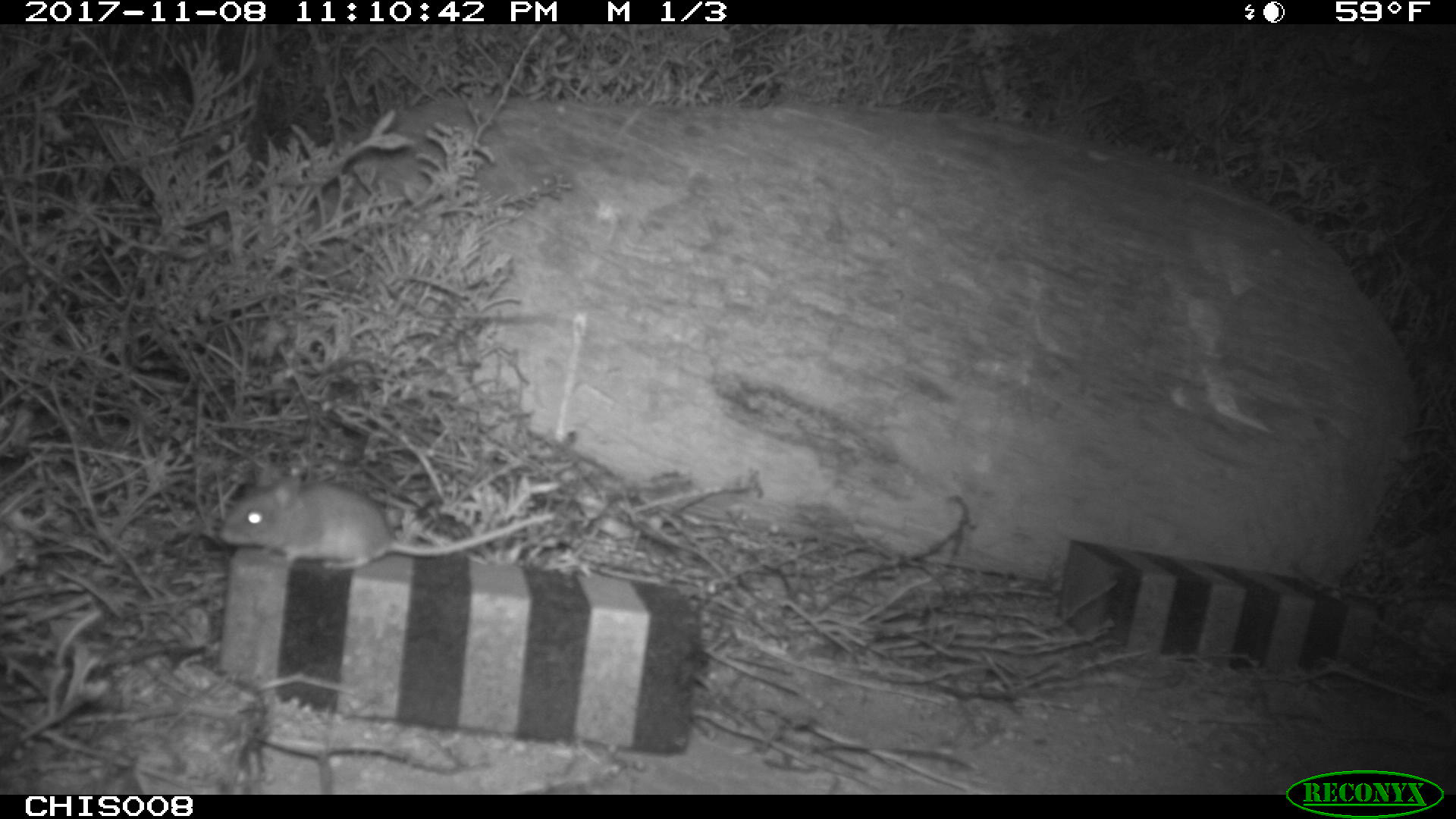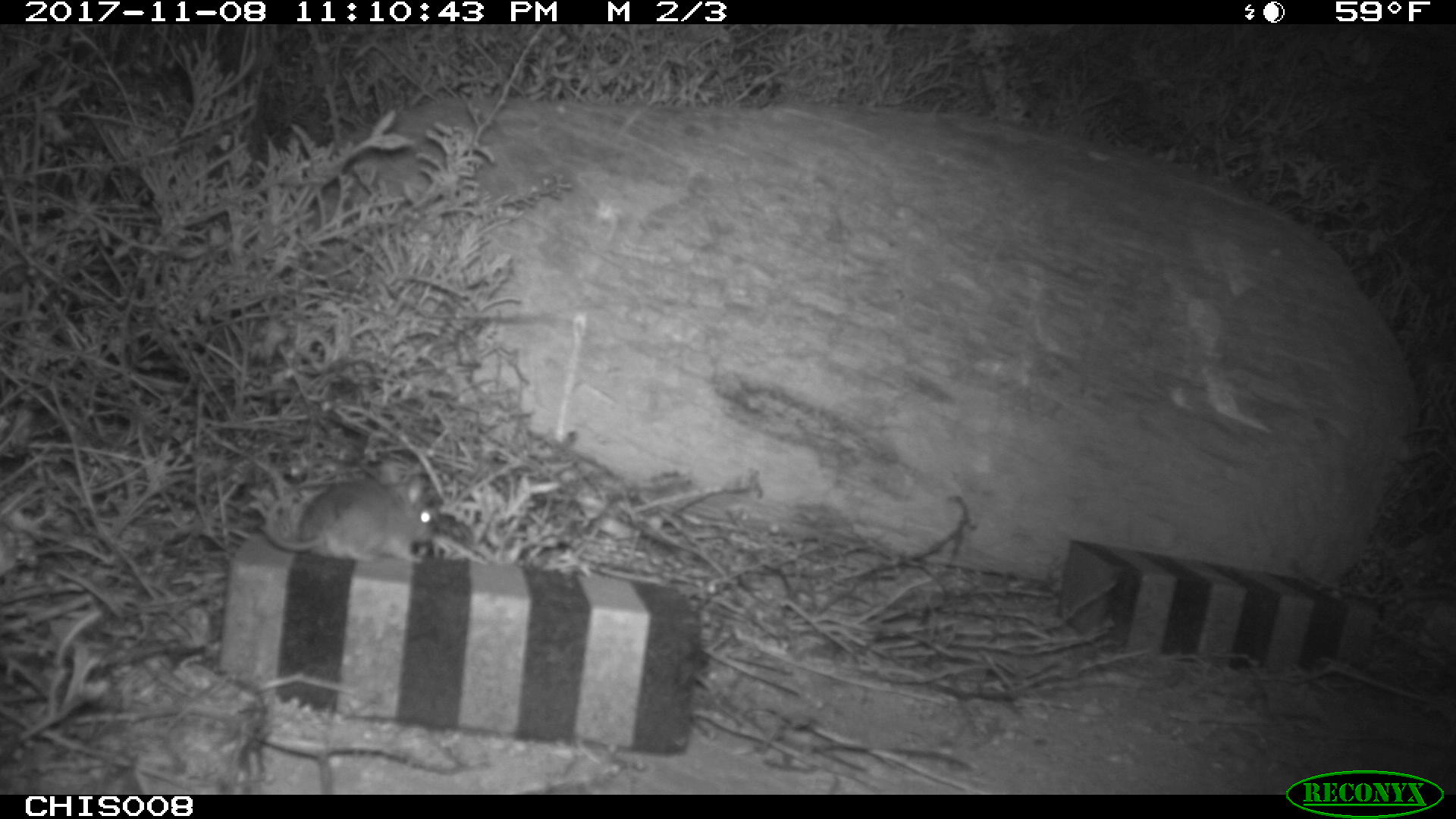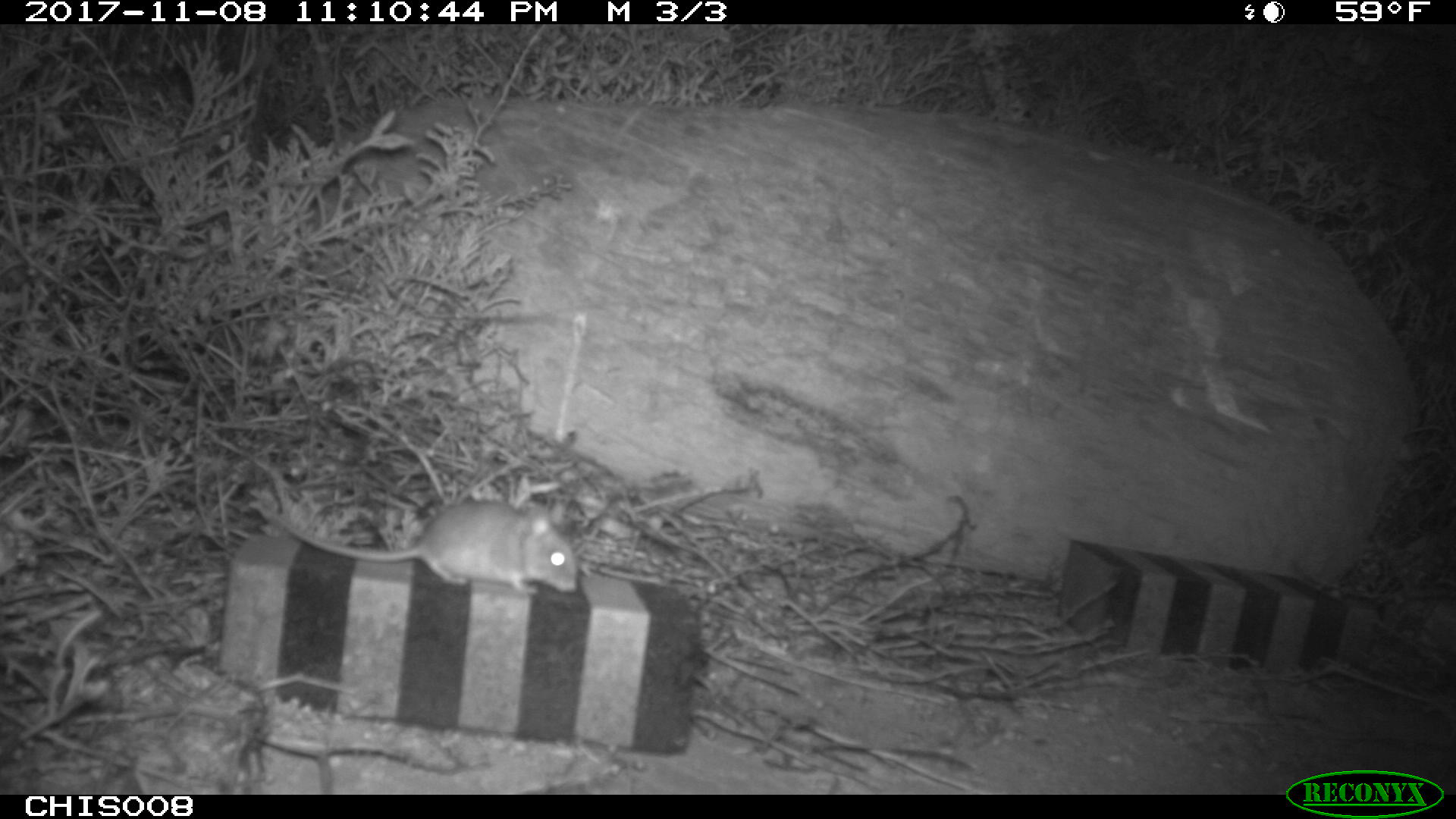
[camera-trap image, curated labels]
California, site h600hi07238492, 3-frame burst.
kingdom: Animalia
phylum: Chordata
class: Mammalia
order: Rodentia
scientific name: Rodentia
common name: rodent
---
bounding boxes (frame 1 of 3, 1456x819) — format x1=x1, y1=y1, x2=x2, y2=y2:
rodent: x1=219, y1=480, x2=556, y2=570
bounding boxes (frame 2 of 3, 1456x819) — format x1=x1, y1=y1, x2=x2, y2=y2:
rodent: x1=264, y1=463, x2=431, y2=563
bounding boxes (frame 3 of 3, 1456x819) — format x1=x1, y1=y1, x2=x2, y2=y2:
rodent: x1=272, y1=499, x2=578, y2=595